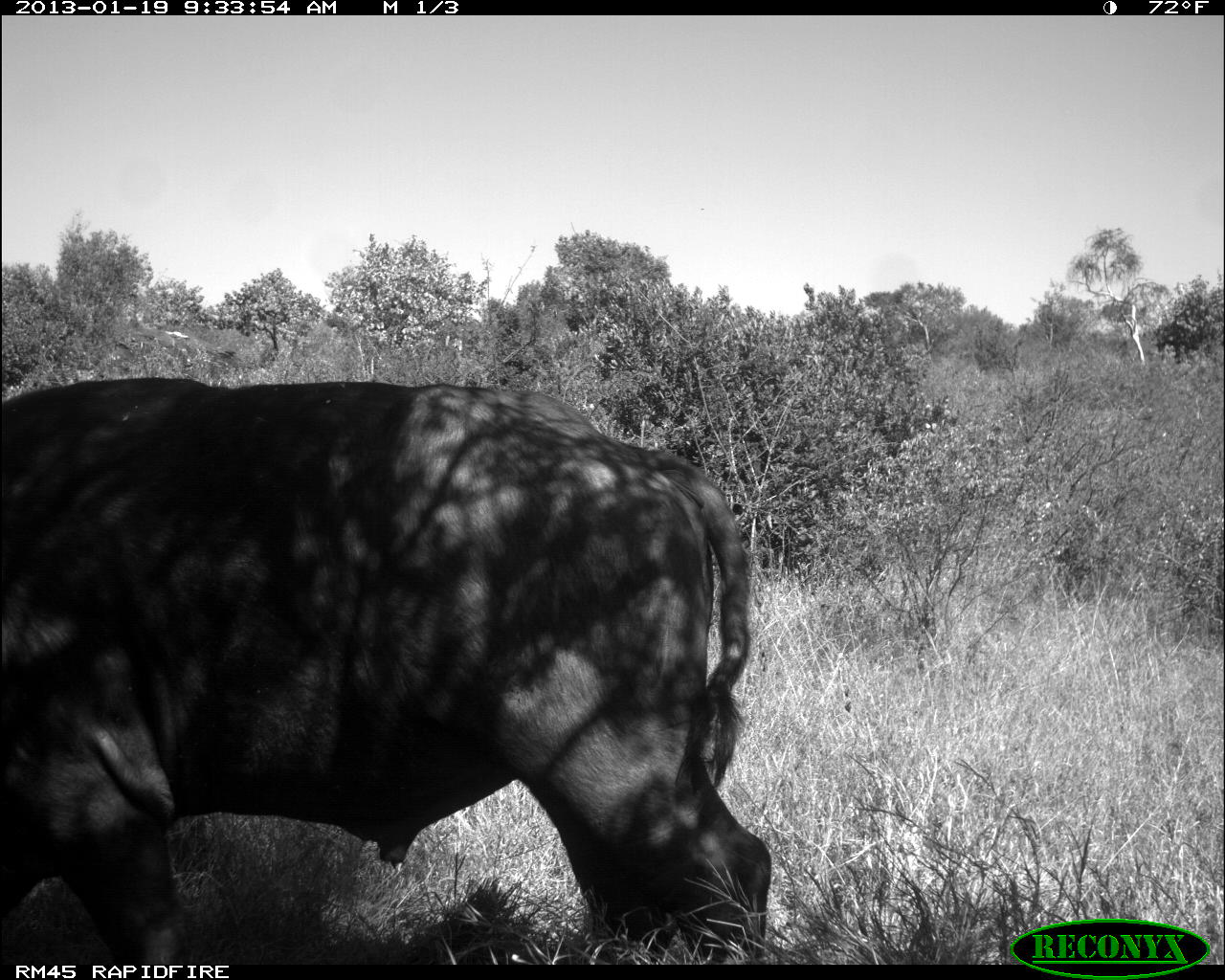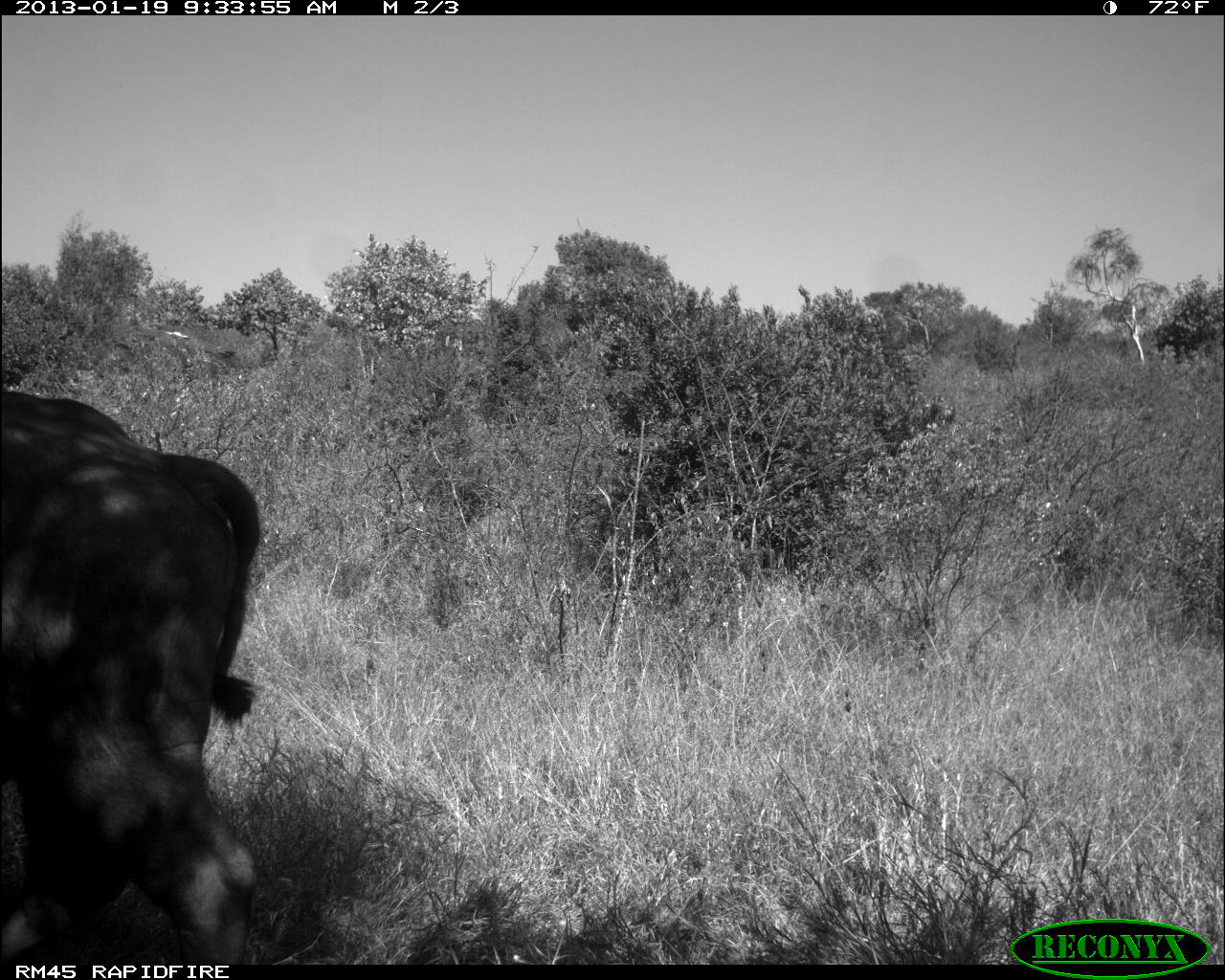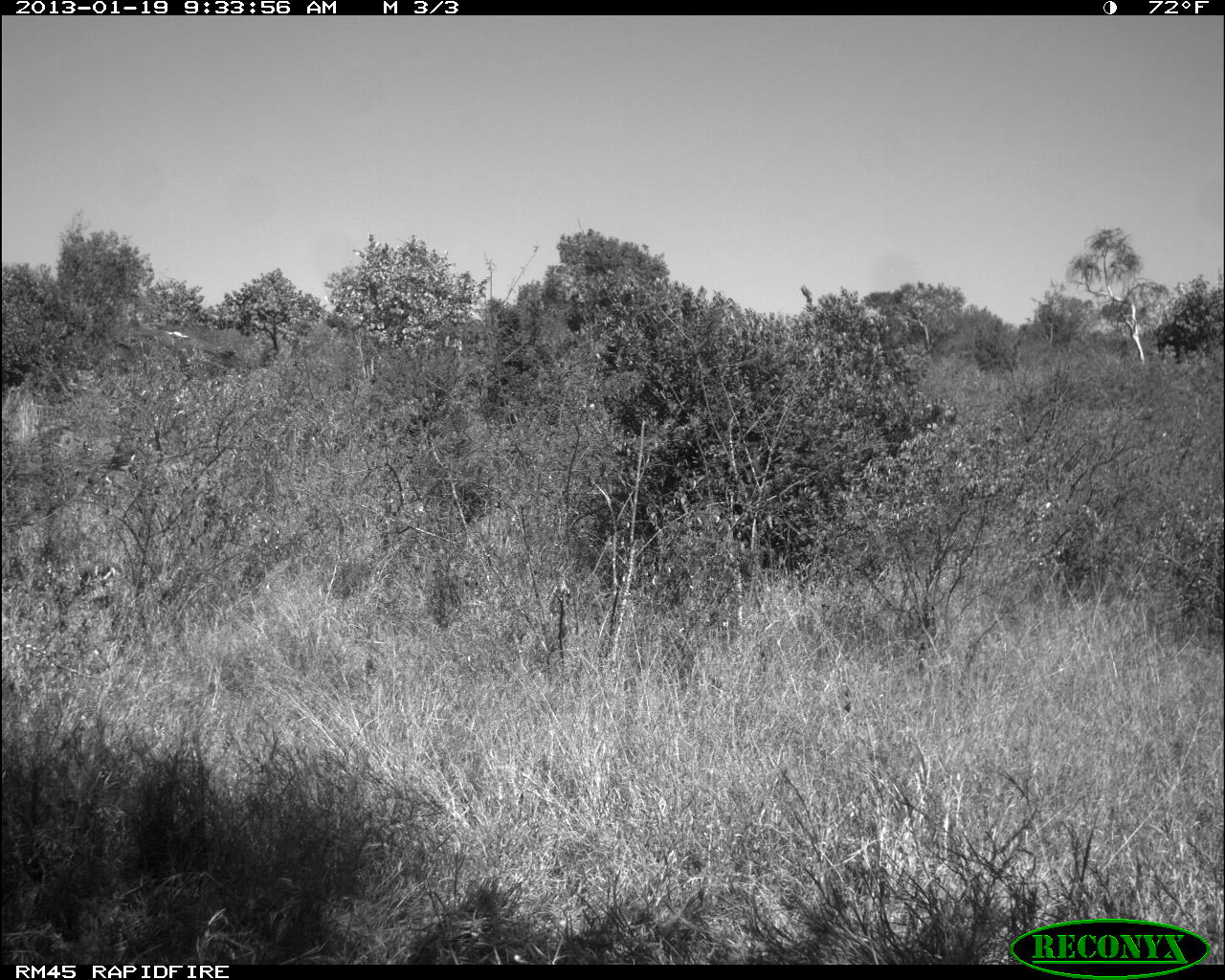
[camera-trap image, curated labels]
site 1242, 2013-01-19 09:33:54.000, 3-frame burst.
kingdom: Animalia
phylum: Chordata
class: Mammalia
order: Artiodactyla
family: Bovidae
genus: Syncerus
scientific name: Syncerus caffer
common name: african buffalo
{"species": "Syncerus caffer (african buffalo)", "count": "1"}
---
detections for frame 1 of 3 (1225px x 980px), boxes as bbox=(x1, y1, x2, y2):
syncerus caffer: bbox=(0, 372, 770, 964)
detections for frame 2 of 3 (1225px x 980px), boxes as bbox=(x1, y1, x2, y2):
syncerus caffer: bbox=(0, 389, 259, 965)